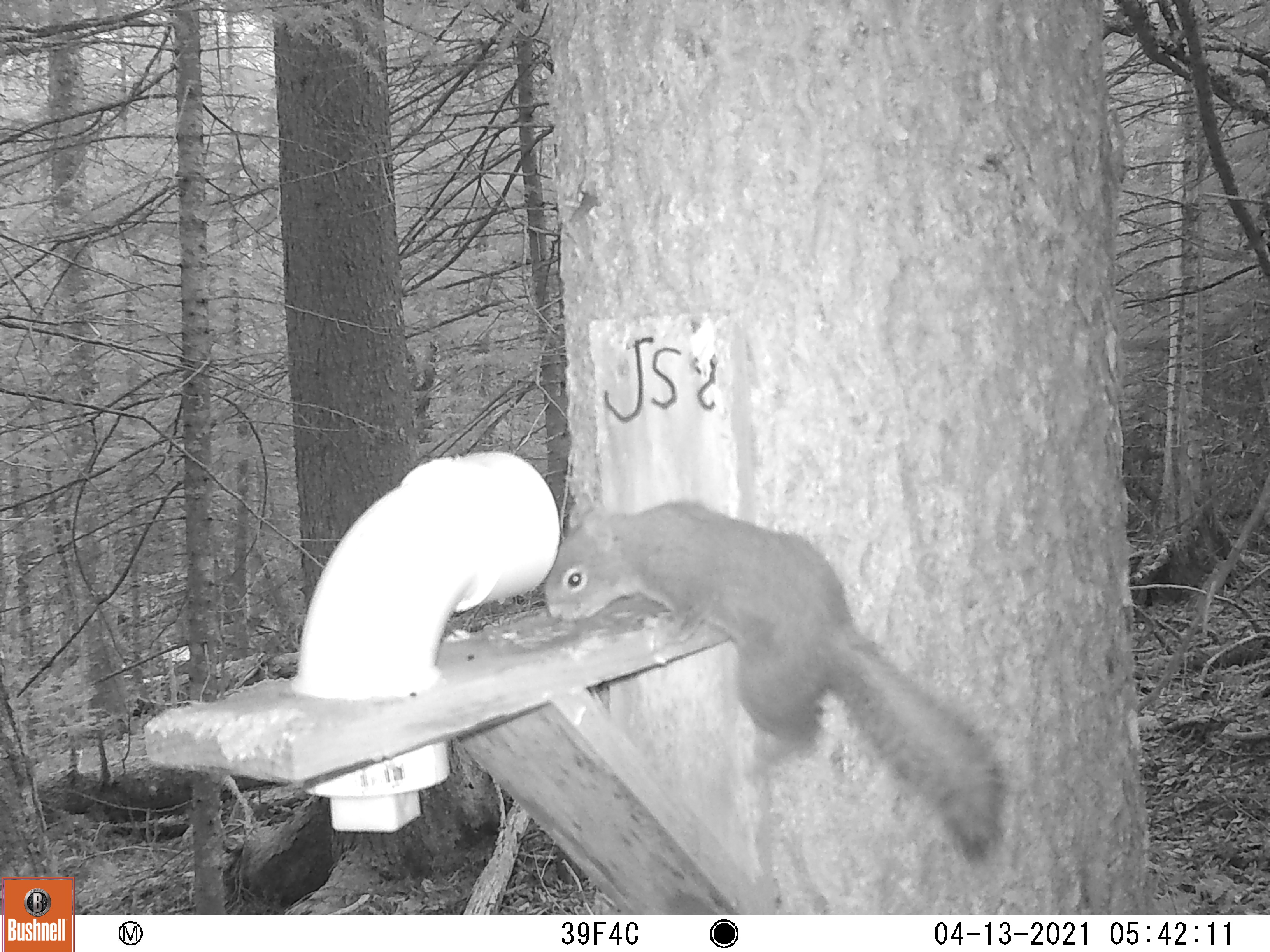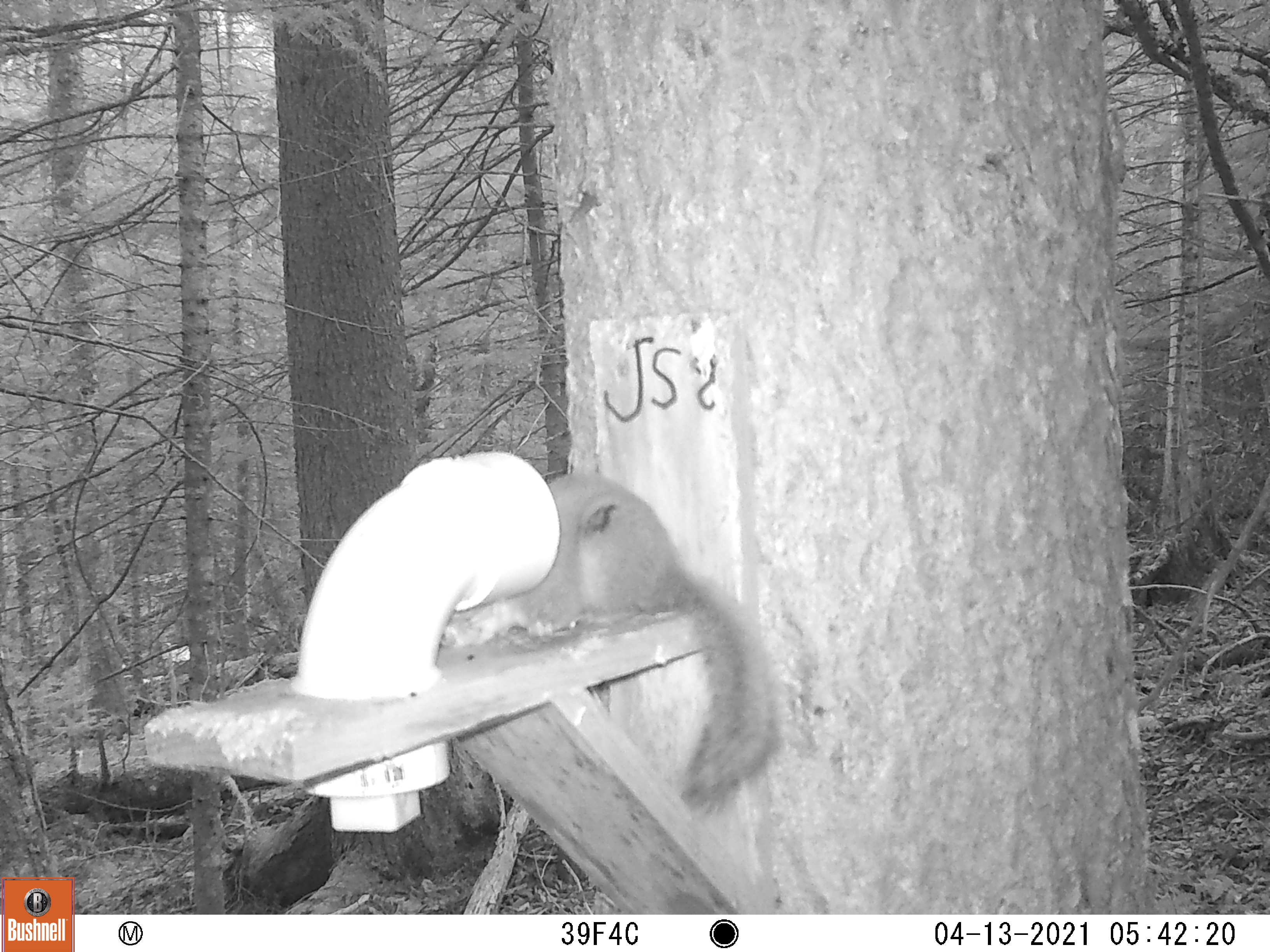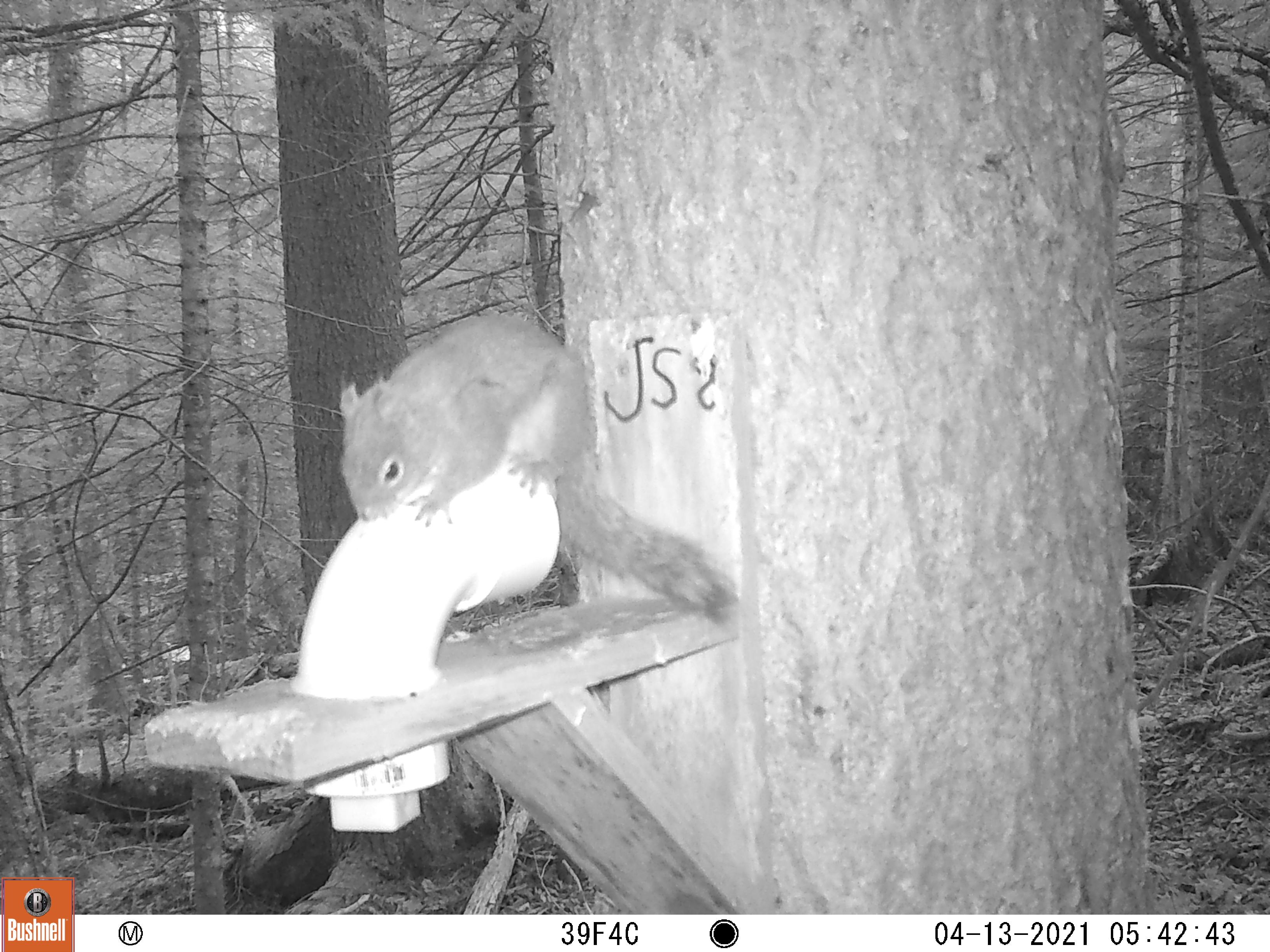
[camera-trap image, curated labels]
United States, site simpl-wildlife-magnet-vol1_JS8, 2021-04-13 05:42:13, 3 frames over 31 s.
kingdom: Animalia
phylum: Chordata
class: Mammalia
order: Rodentia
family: Sciuridae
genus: Tamiasciurus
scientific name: Tamiasciurus hudsonicus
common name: red squirrel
Red squirrel (Tamiasciurus hudsonicus).